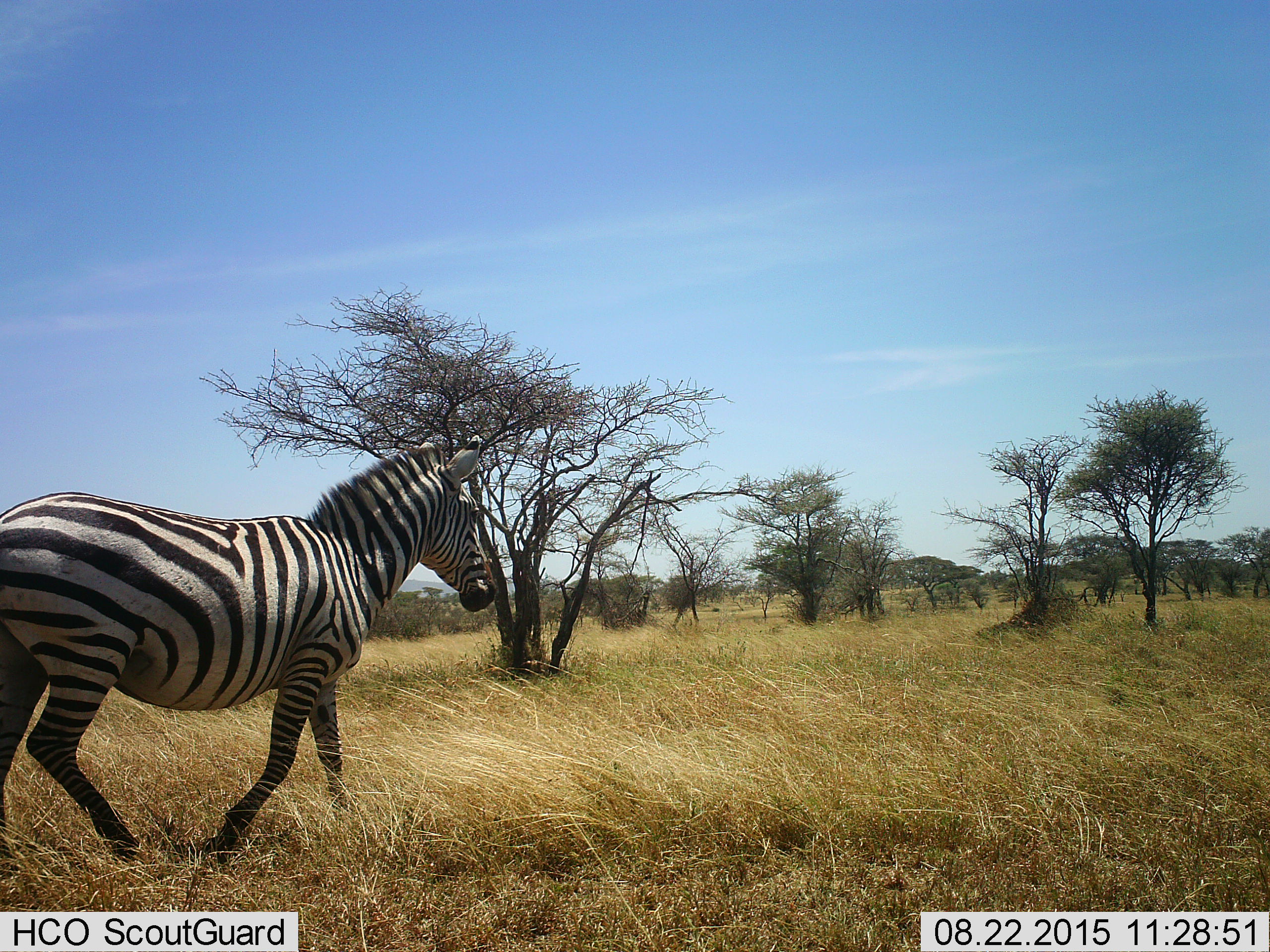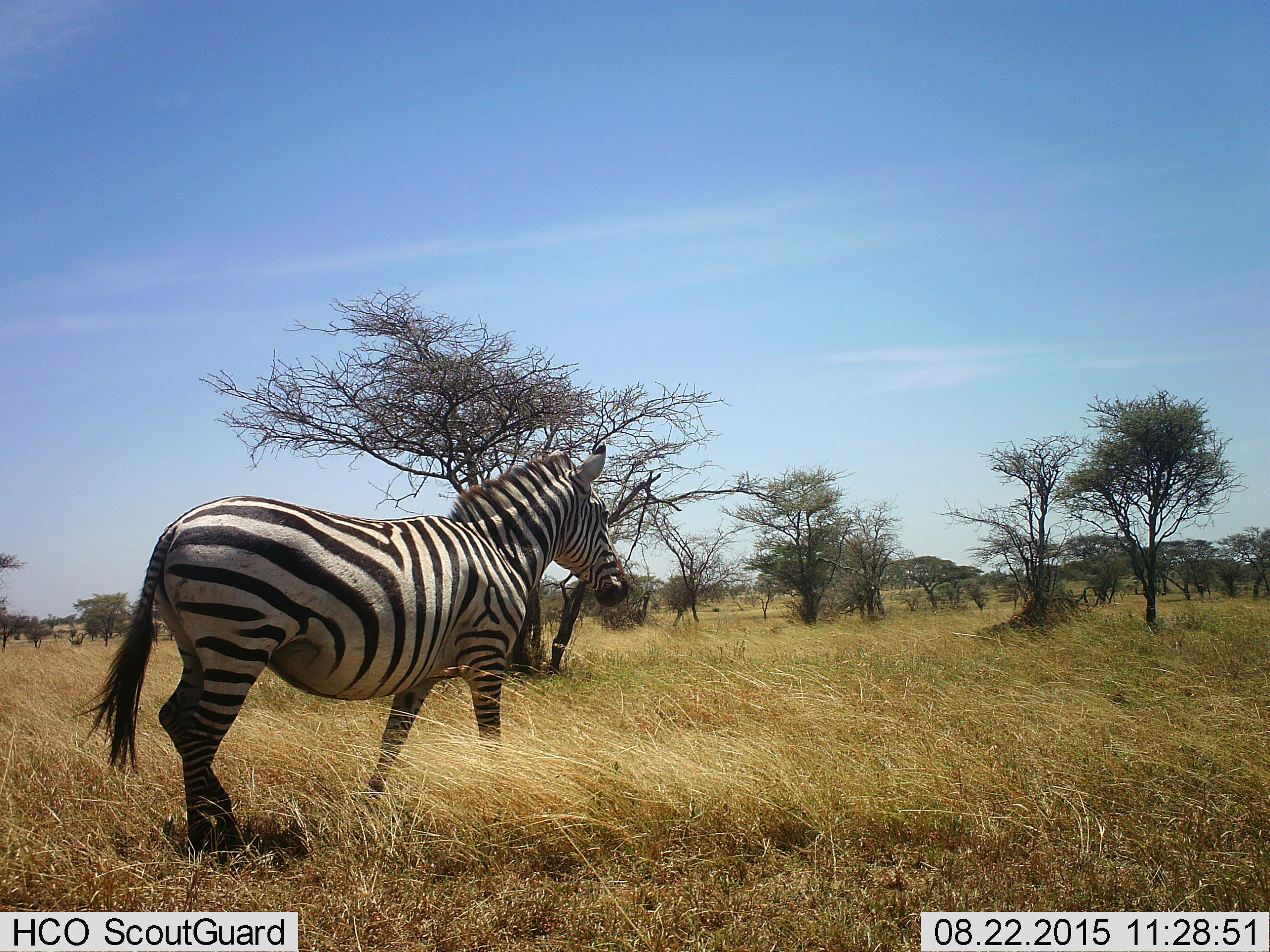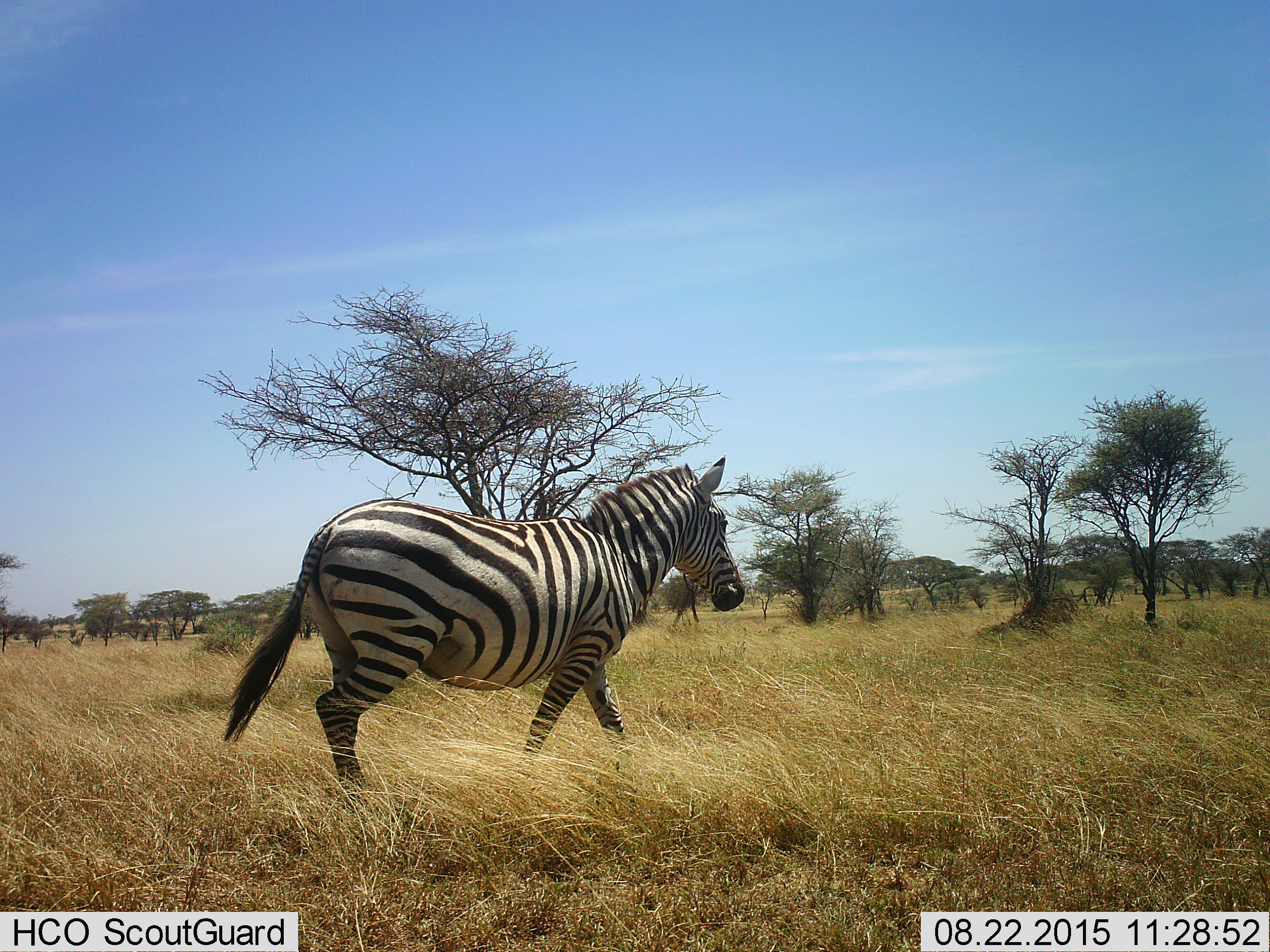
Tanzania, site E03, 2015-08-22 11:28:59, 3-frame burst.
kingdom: Animalia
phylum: Chordata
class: Mammalia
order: Perissodactyla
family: Equidae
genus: Equus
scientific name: Equus quagga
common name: plains zebra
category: zebra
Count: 1.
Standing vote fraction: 5%.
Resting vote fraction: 0%.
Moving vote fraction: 100%.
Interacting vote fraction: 0%.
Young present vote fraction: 0%.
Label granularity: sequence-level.